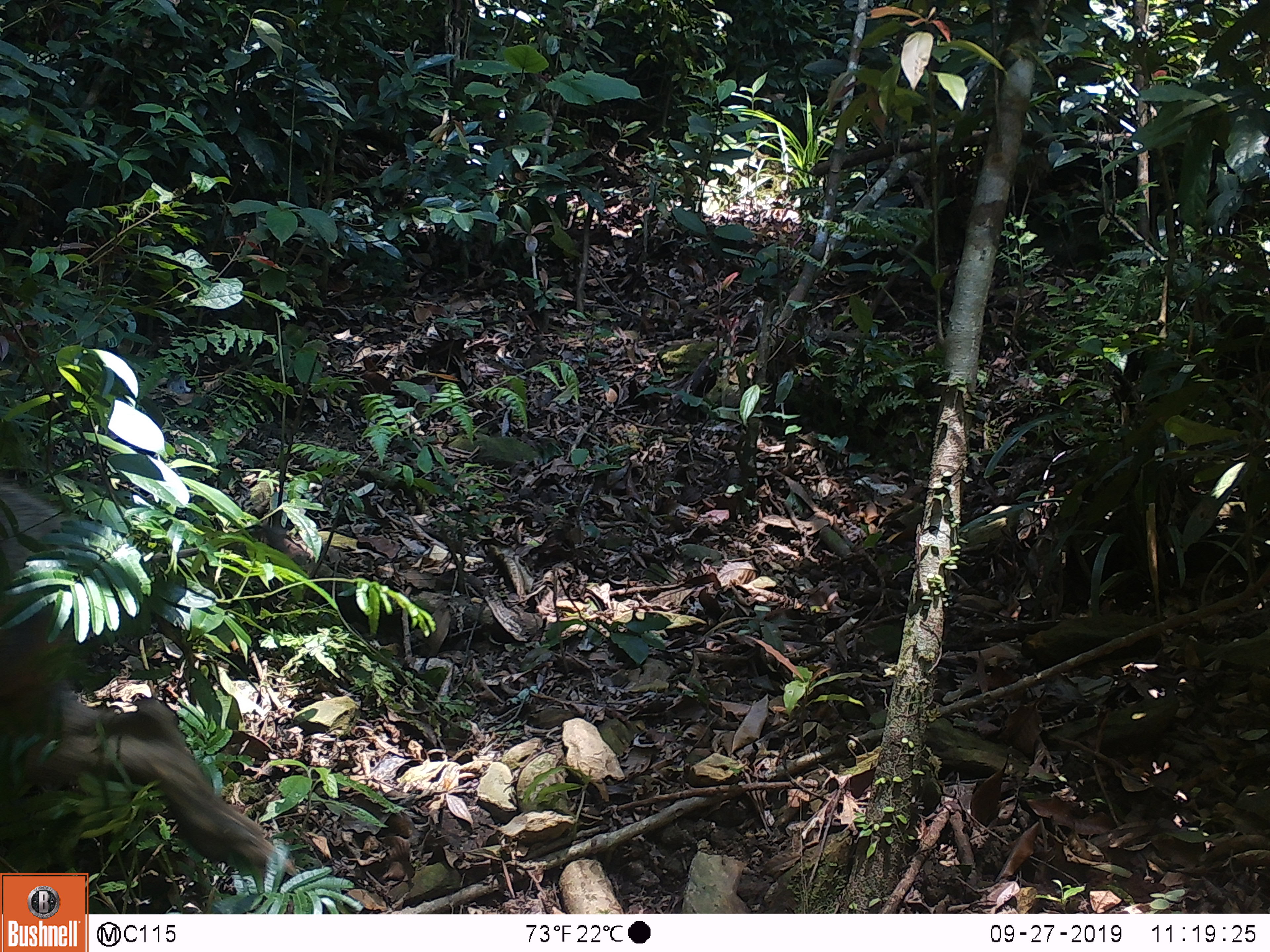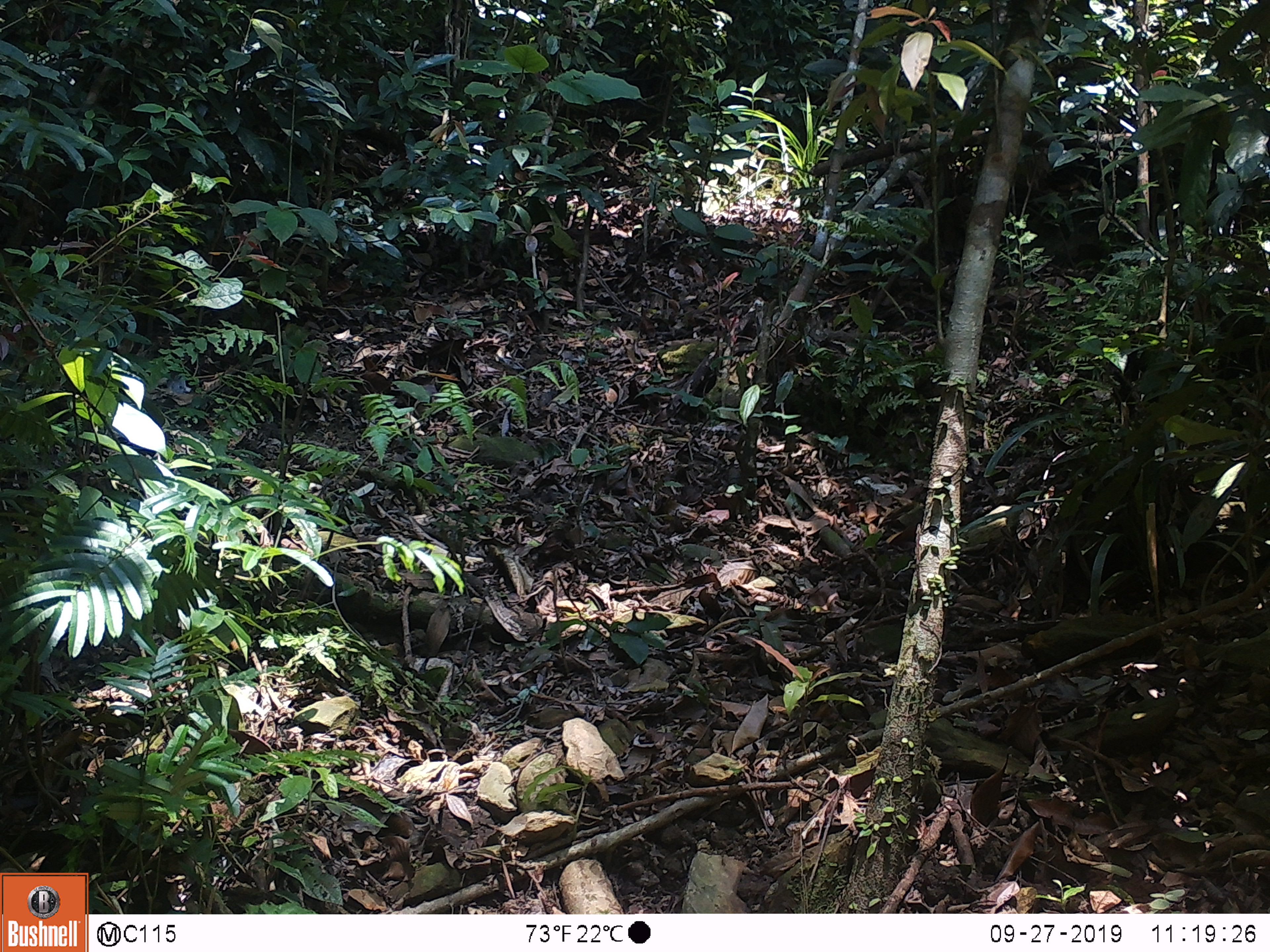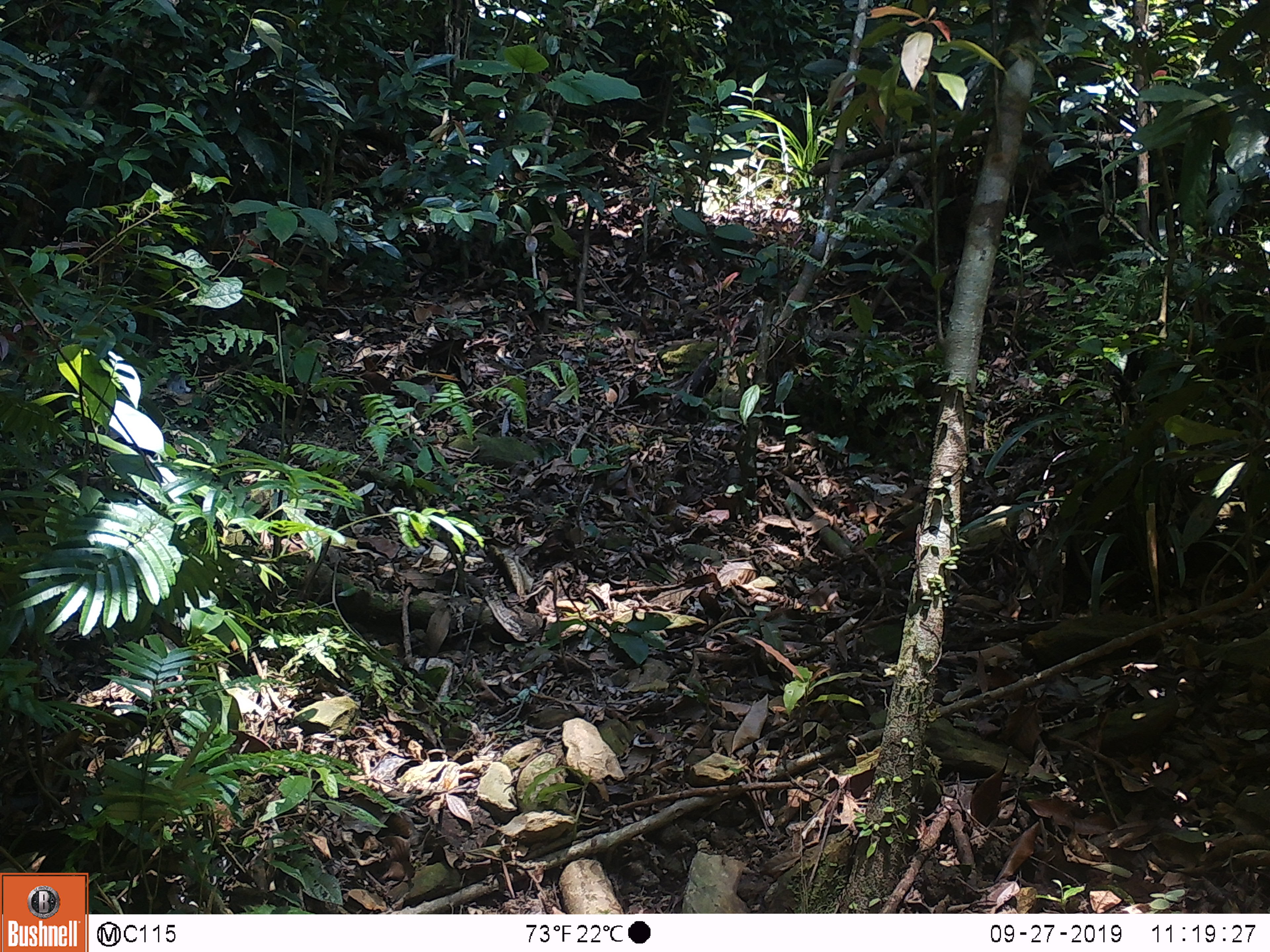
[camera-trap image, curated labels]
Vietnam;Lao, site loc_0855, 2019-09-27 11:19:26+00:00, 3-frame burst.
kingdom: Animalia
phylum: Chordata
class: Mammalia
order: Artiodactyla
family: Suidae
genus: Sus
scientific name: Sus scrofa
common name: eurasian wild pig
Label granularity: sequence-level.